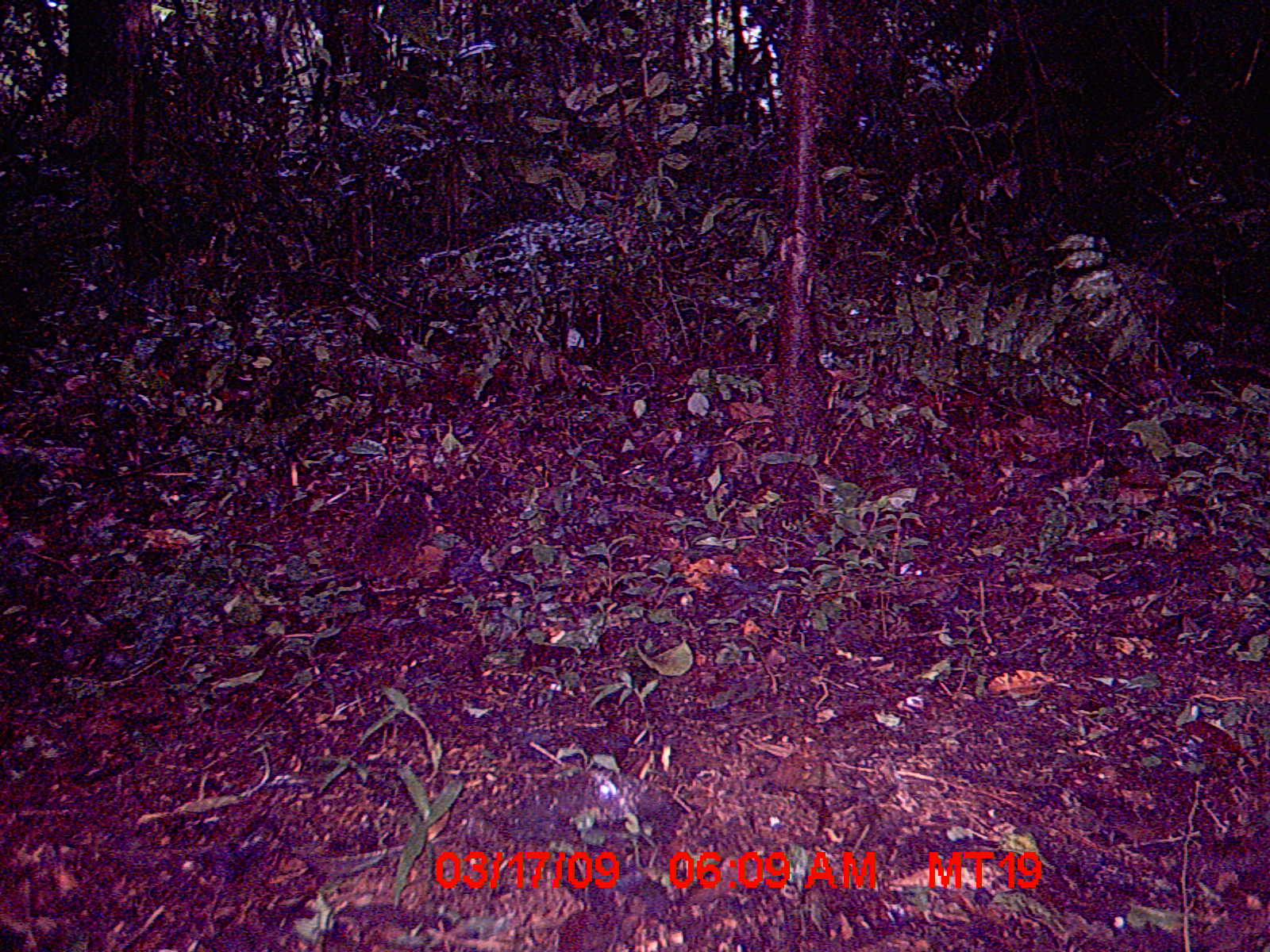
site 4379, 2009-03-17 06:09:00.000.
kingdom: Animalia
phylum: Chordata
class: Mammalia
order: Rodentia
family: Nesomyidae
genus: Nesomys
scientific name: Nesomys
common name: nesomys rodents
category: nesomys sp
Nesomys sp (nesomys rodents) (Nesomys), count 1.